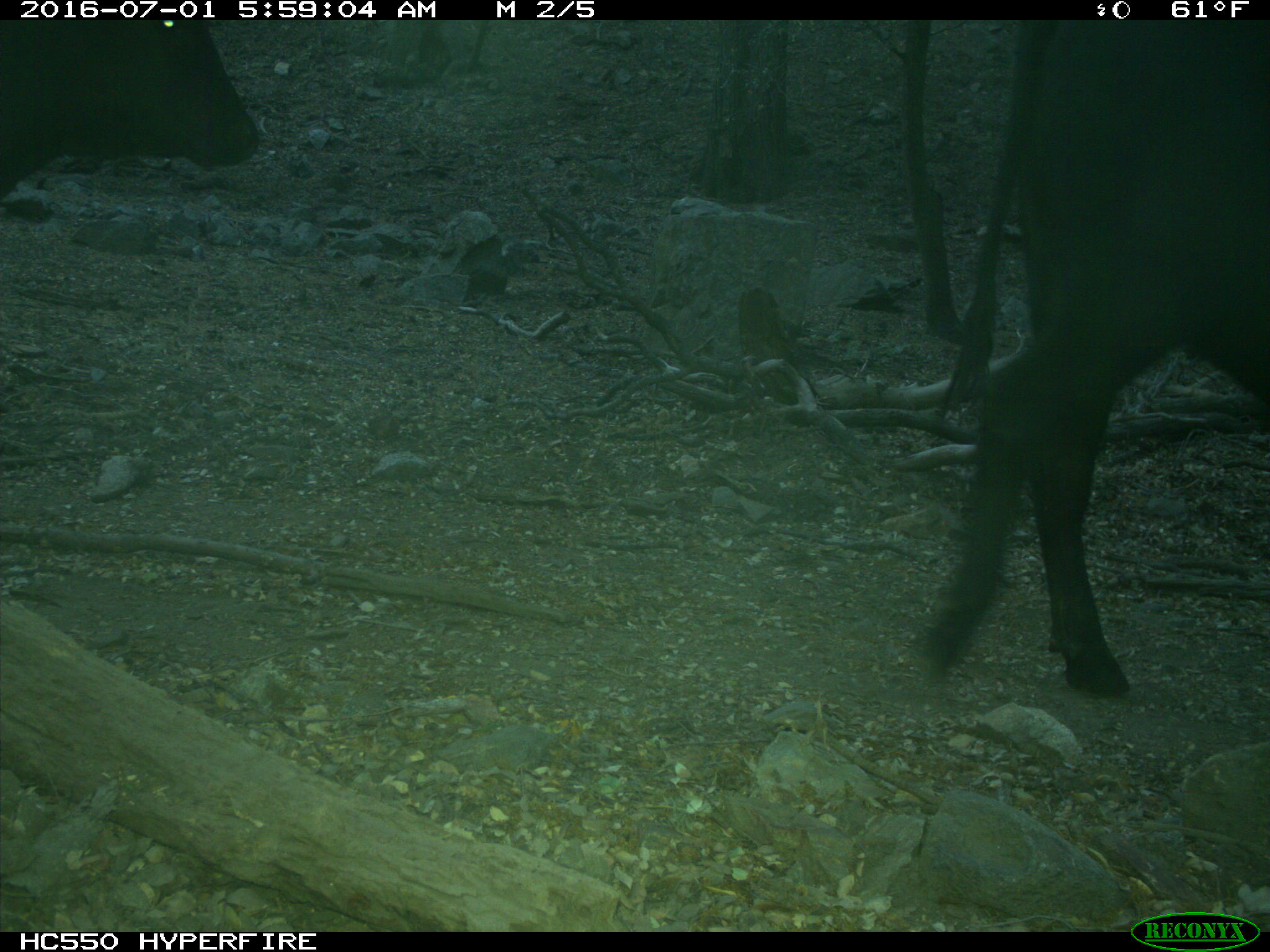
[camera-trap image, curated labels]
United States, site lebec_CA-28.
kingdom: Animalia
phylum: Chordata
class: Mammalia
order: Artiodactyla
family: Bovidae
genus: Bos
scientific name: Bos taurus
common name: domestic cow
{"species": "Bos taurus (domestic cow)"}